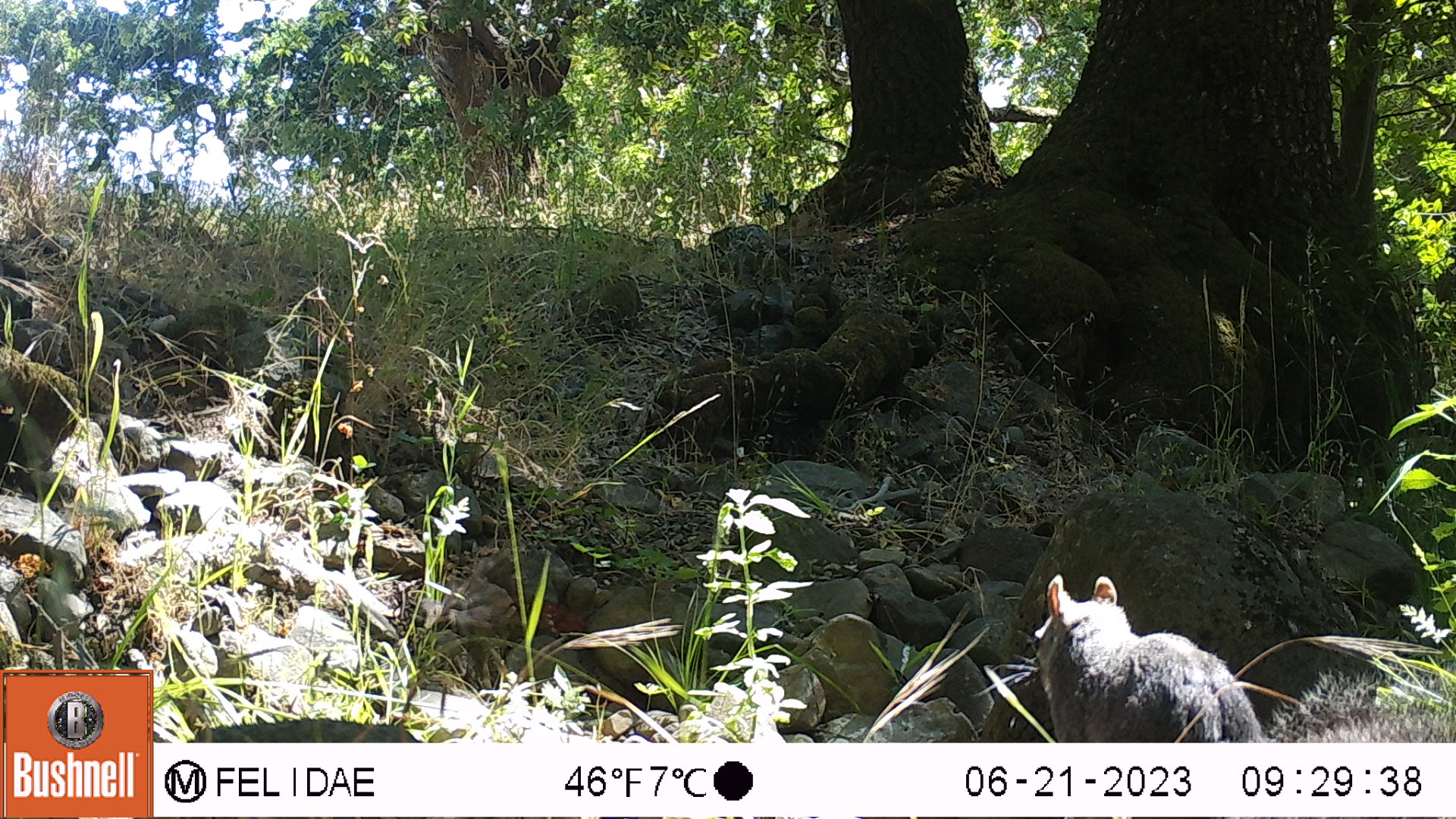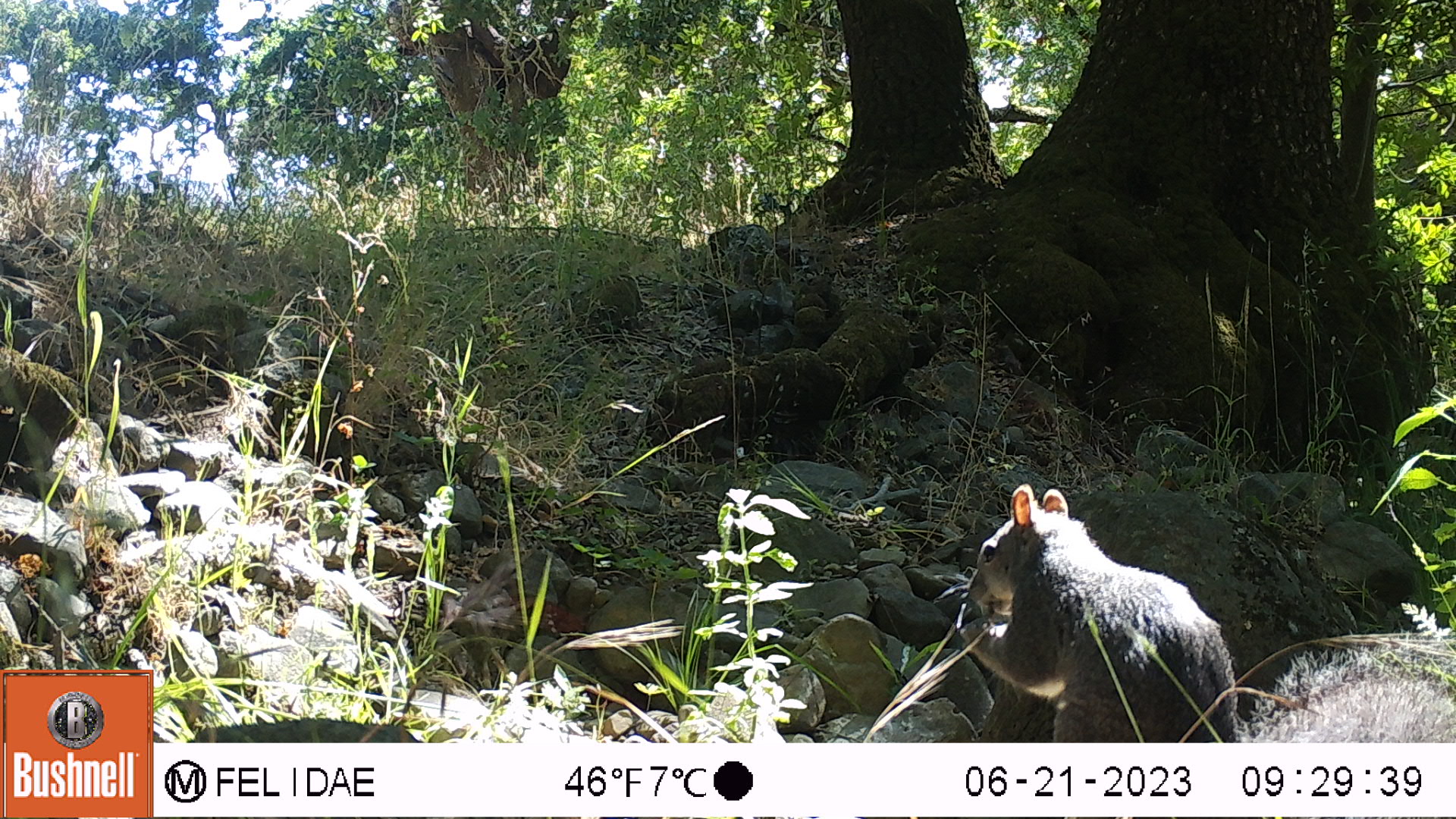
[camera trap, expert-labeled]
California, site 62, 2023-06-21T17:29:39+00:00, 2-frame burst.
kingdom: Animalia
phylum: Chordata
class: Mammalia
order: Rodentia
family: Sciuridae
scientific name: Sciuridae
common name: squirrel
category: unknown squirrel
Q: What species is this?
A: Unknown squirrel (squirrel) (Sciuridae).